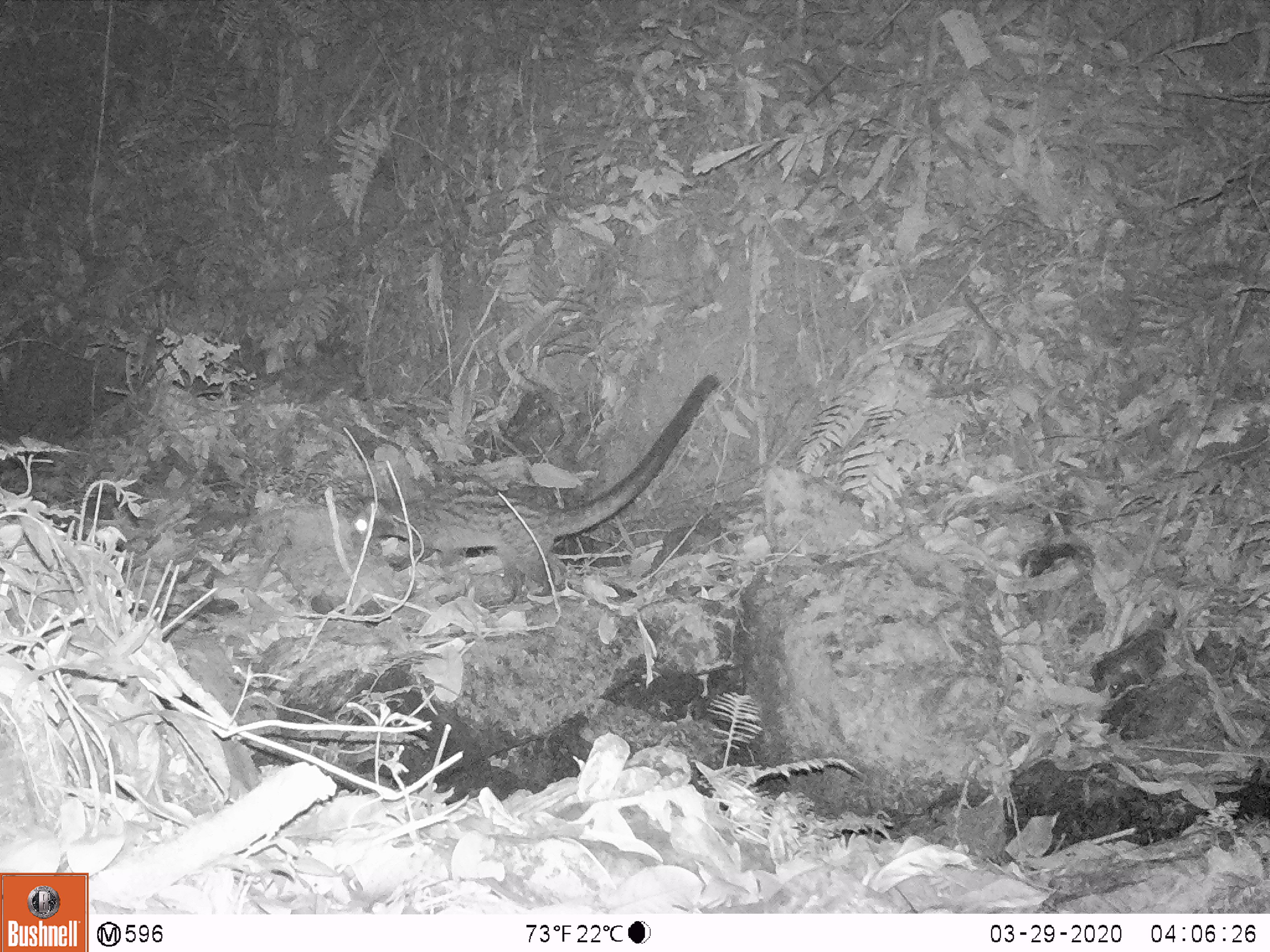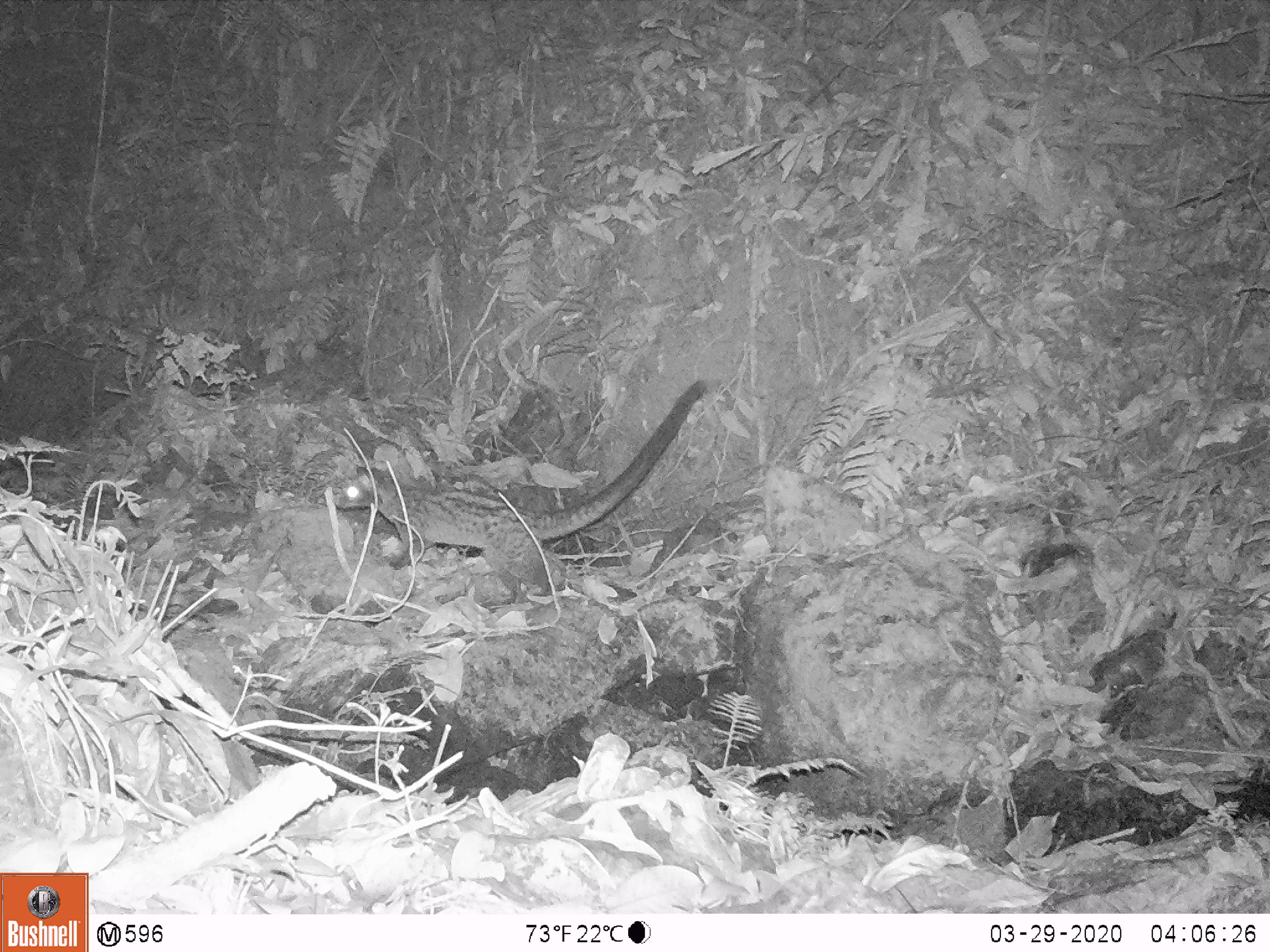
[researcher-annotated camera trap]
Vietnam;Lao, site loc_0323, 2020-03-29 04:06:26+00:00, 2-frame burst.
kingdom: Animalia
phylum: Chordata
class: Mammalia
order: Carnivora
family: Viverridae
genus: Paradoxurus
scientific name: Paradoxurus hermaphroditus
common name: common palm civet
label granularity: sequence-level